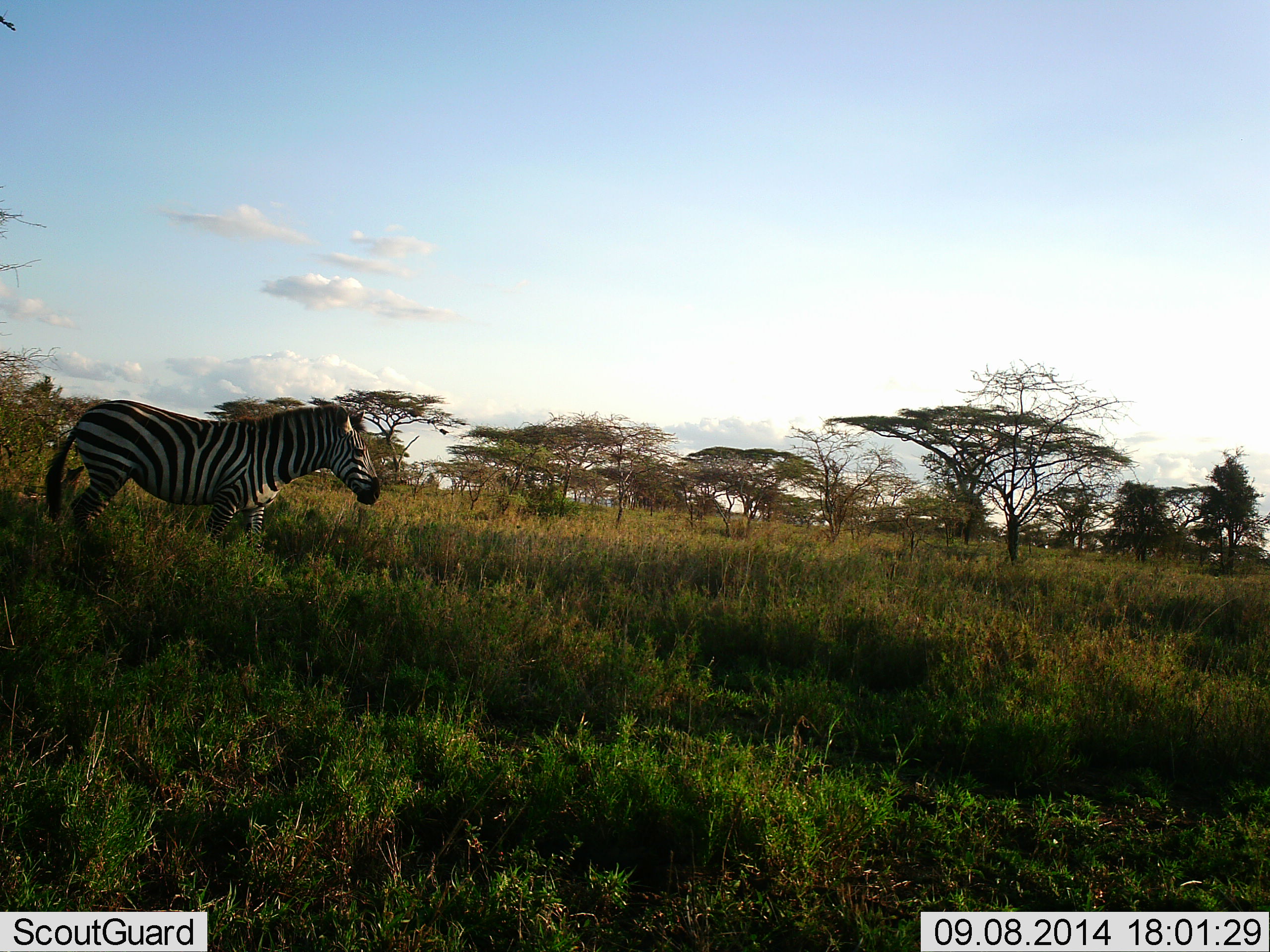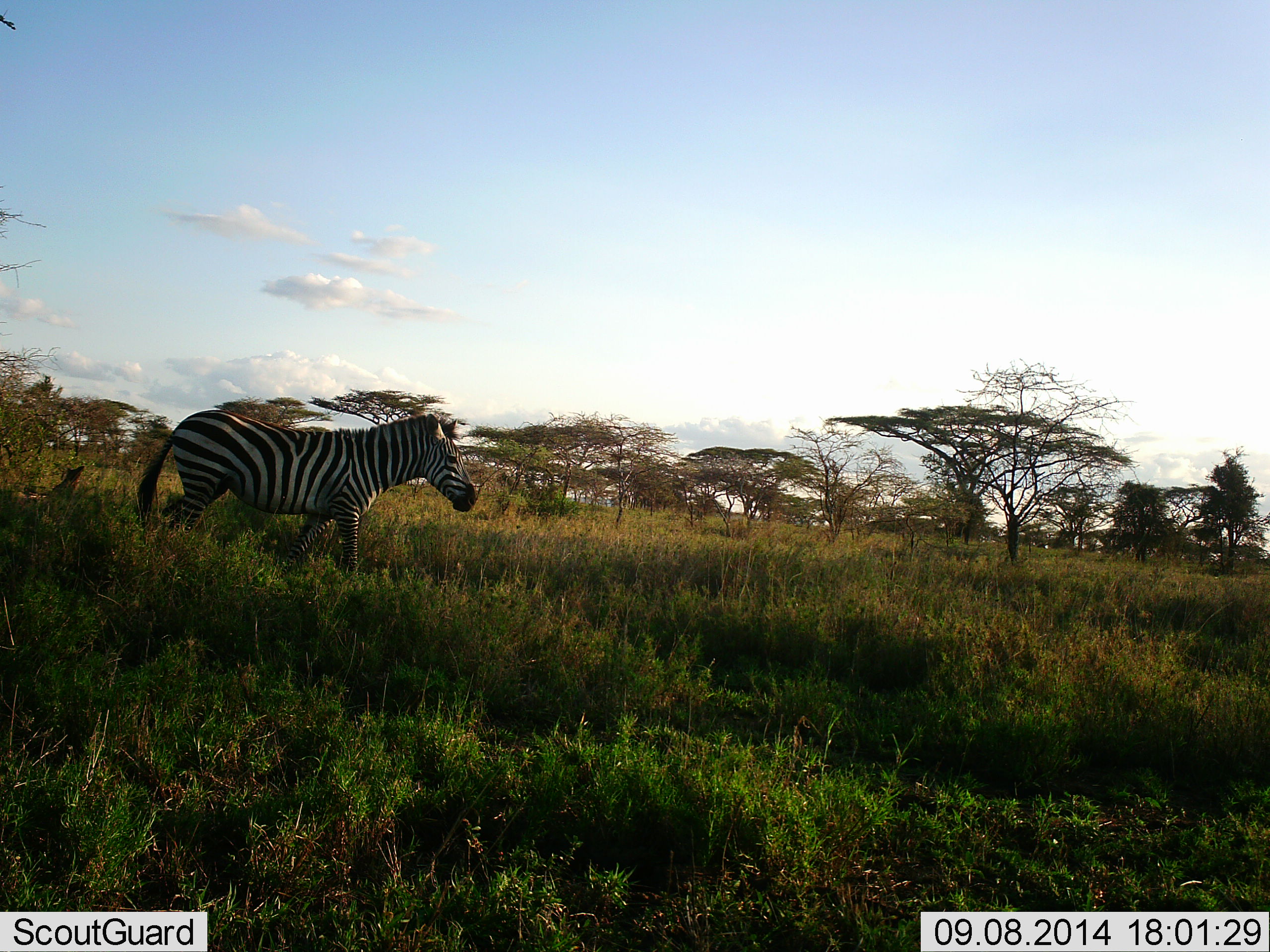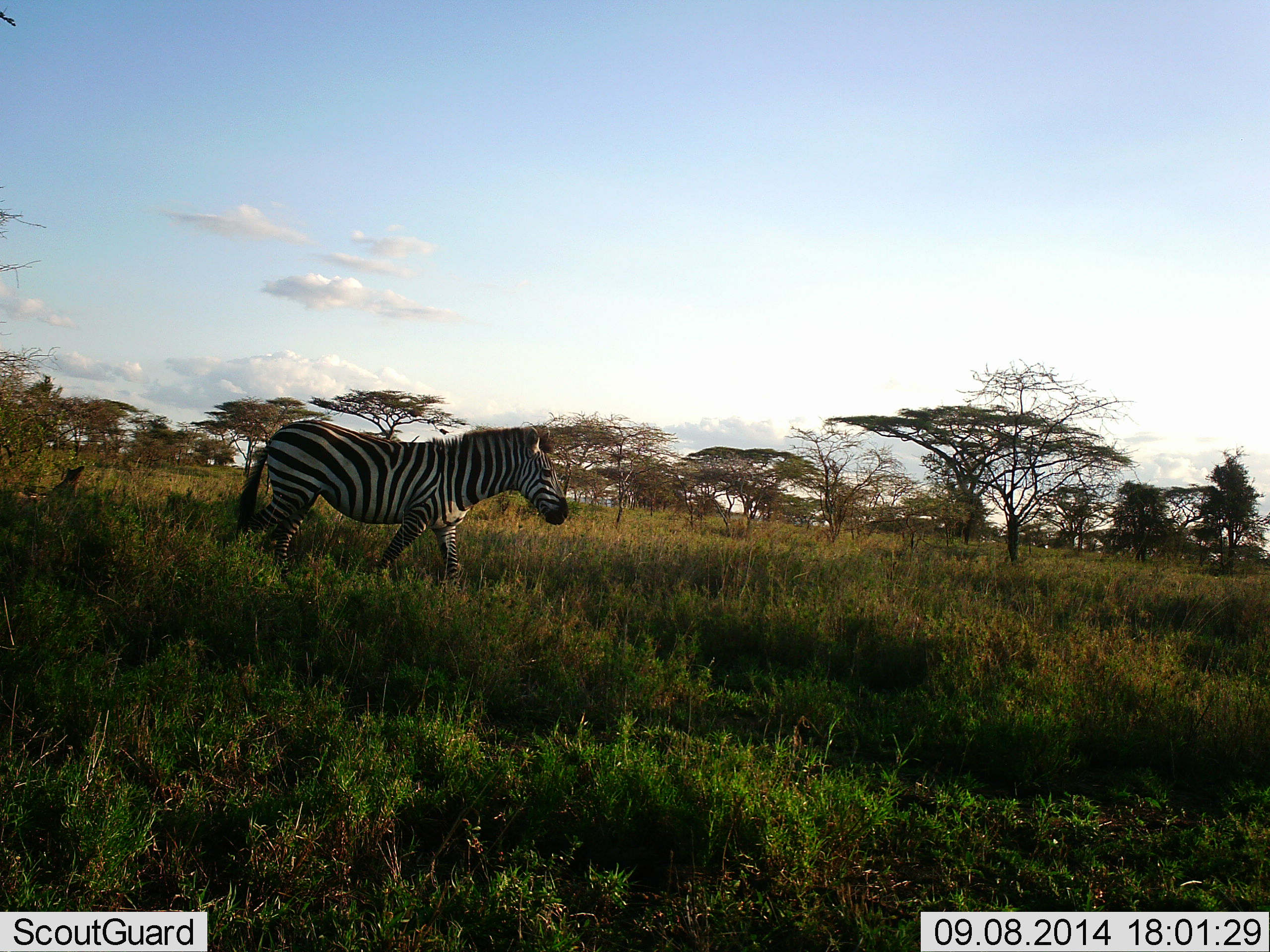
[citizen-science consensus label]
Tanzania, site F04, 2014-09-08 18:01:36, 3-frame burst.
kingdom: Animalia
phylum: Chordata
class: Mammalia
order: Perissodactyla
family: Equidae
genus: Equus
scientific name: Equus quagga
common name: plains zebra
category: zebra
Zebra (plains zebra) (Equus quagga), count 1. Behavior (volunteer vote fractions): standing 0%, resting 0%, moving 100%, interacting 0%. Young present (vote fraction): 0%. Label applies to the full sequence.